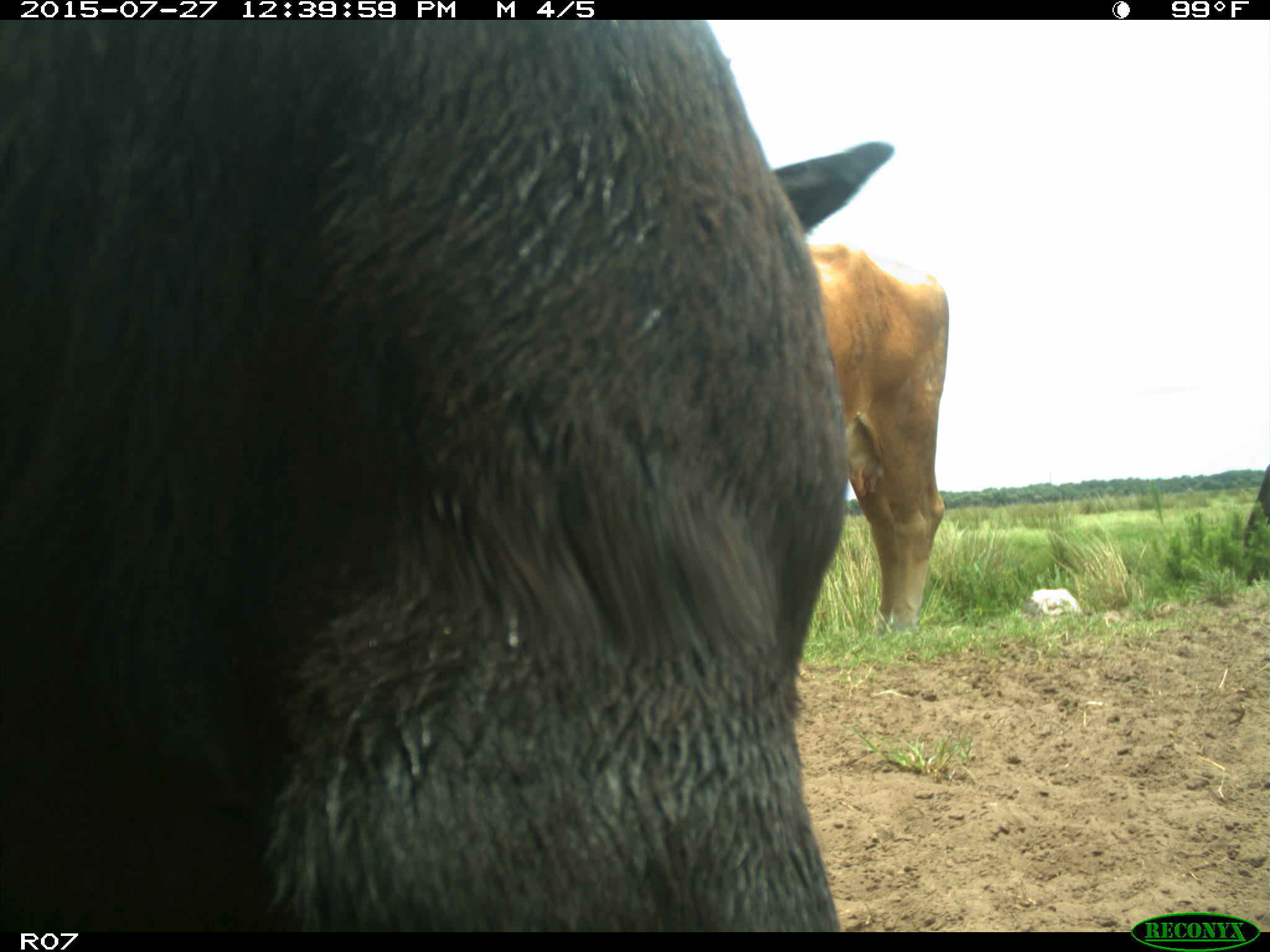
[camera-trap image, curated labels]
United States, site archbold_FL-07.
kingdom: Animalia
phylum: Chordata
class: Mammalia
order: Artiodactyla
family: Bovidae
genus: Bos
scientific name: Bos taurus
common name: domestic cow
Bos taurus (domestic cow).